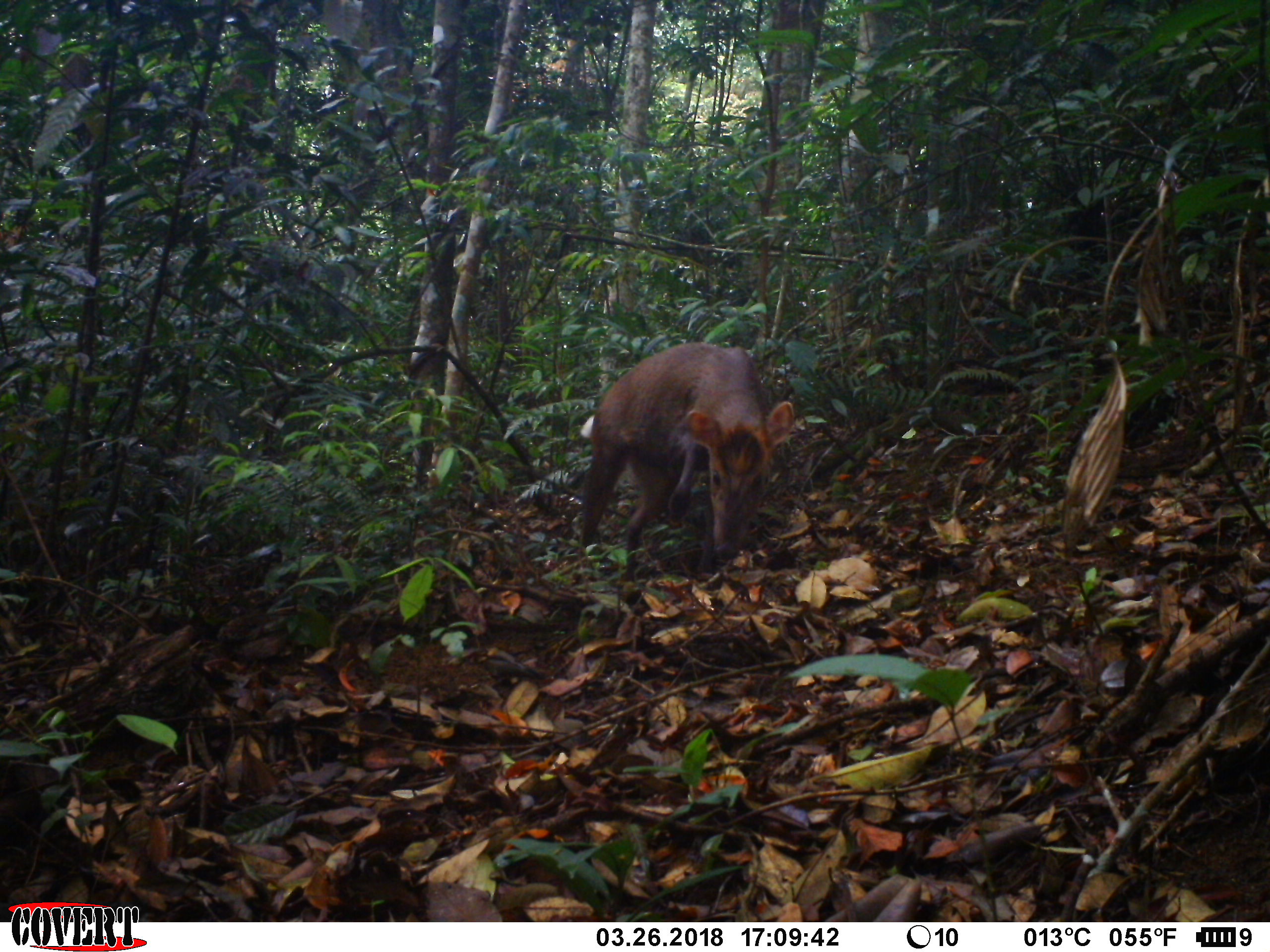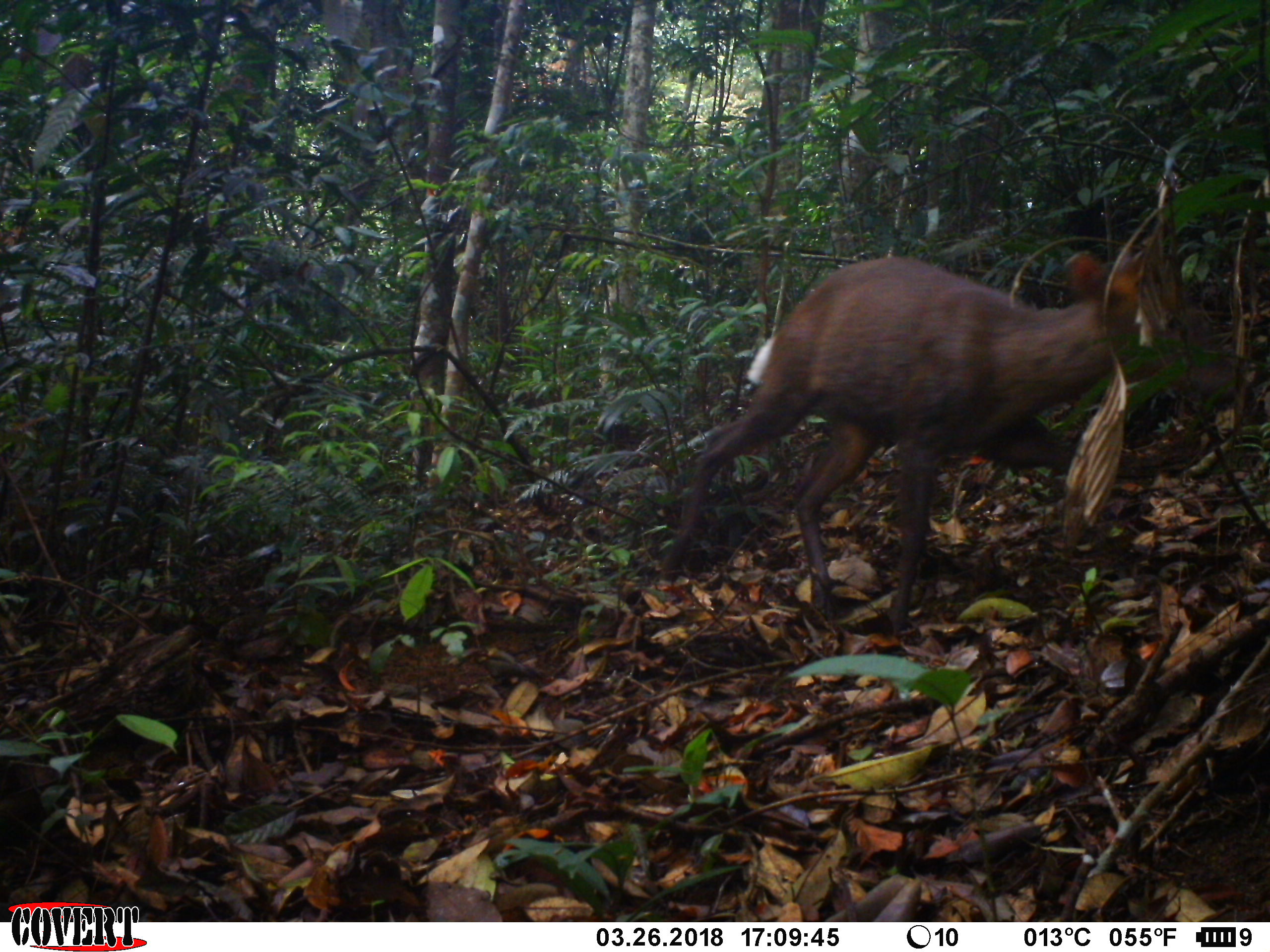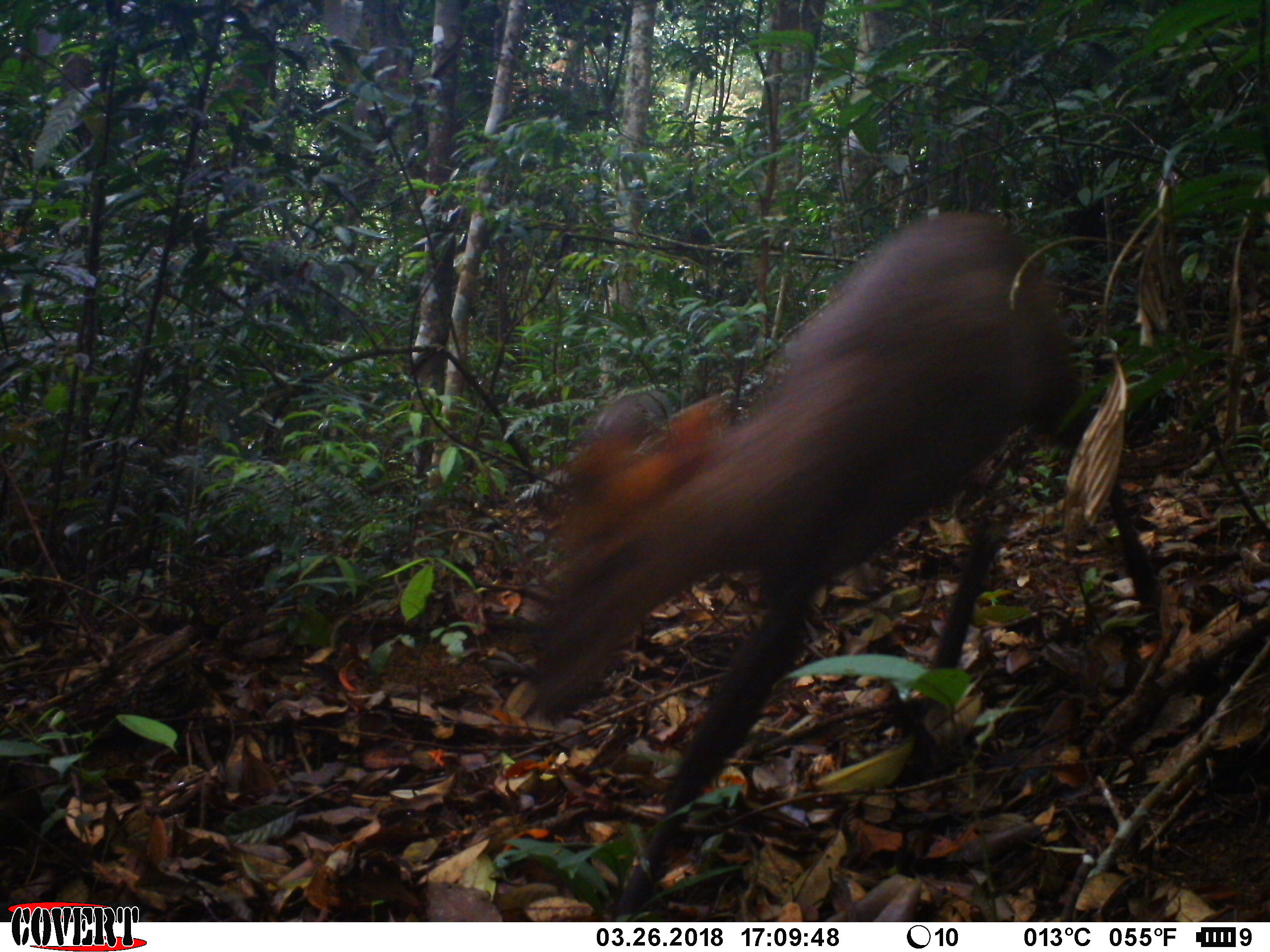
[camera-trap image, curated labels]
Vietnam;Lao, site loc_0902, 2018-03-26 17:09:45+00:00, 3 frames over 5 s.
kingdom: Animalia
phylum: Chordata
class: Mammalia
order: Artiodactyla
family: Cervidae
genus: Muntiacus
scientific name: Muntiacus rooseveltorum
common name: roosevelt's muntjac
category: roosevelts muntjac group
Roosevelts muntjac group (roosevelt's muntjac) (Muntiacus rooseveltorum). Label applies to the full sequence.